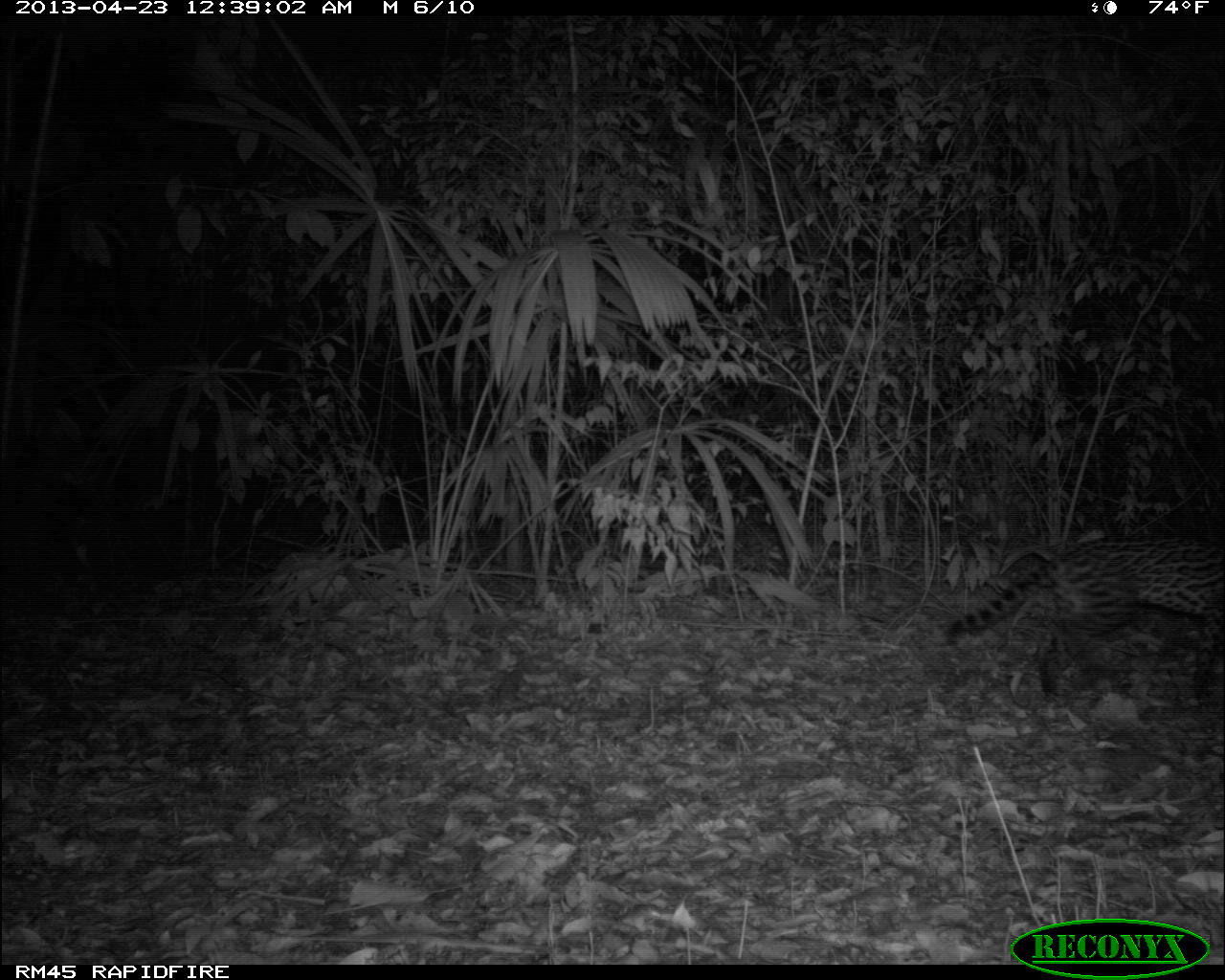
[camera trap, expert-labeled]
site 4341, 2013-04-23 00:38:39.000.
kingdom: Animalia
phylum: Chordata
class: Mammalia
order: Carnivora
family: Felidae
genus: Leopardus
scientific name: Leopardus pardalis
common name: ocelot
Leopardus pardalis (ocelot), count 1.